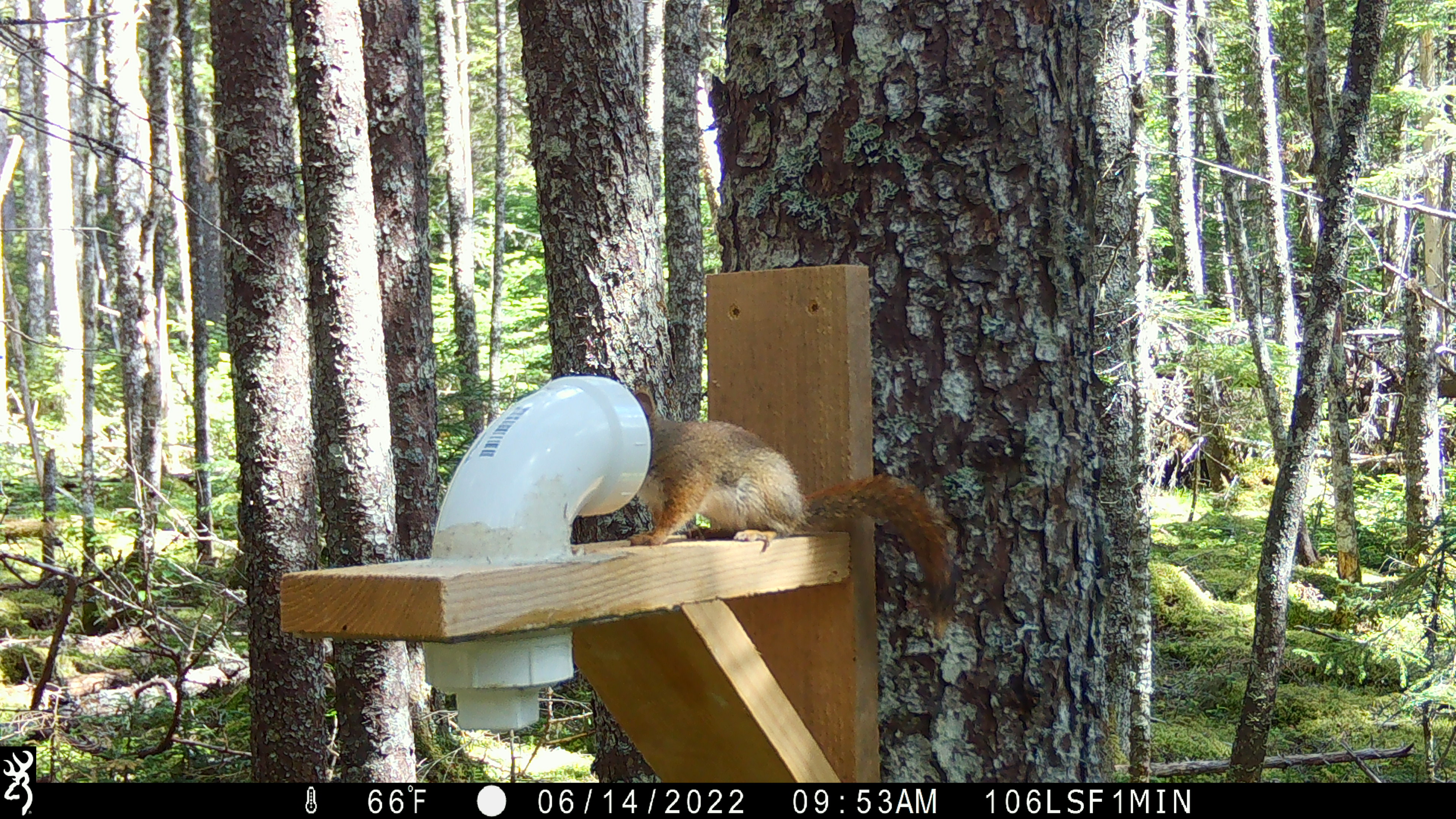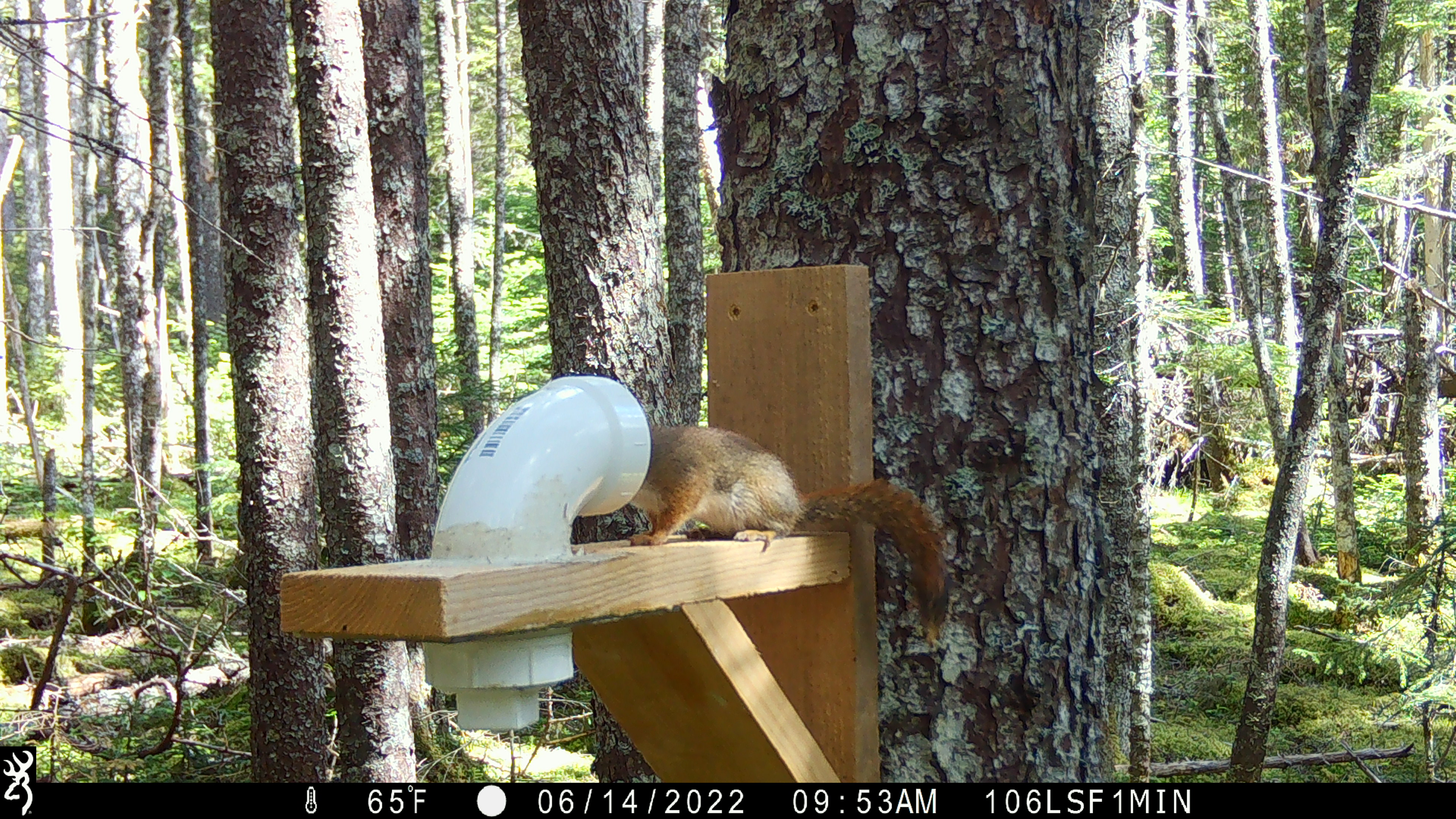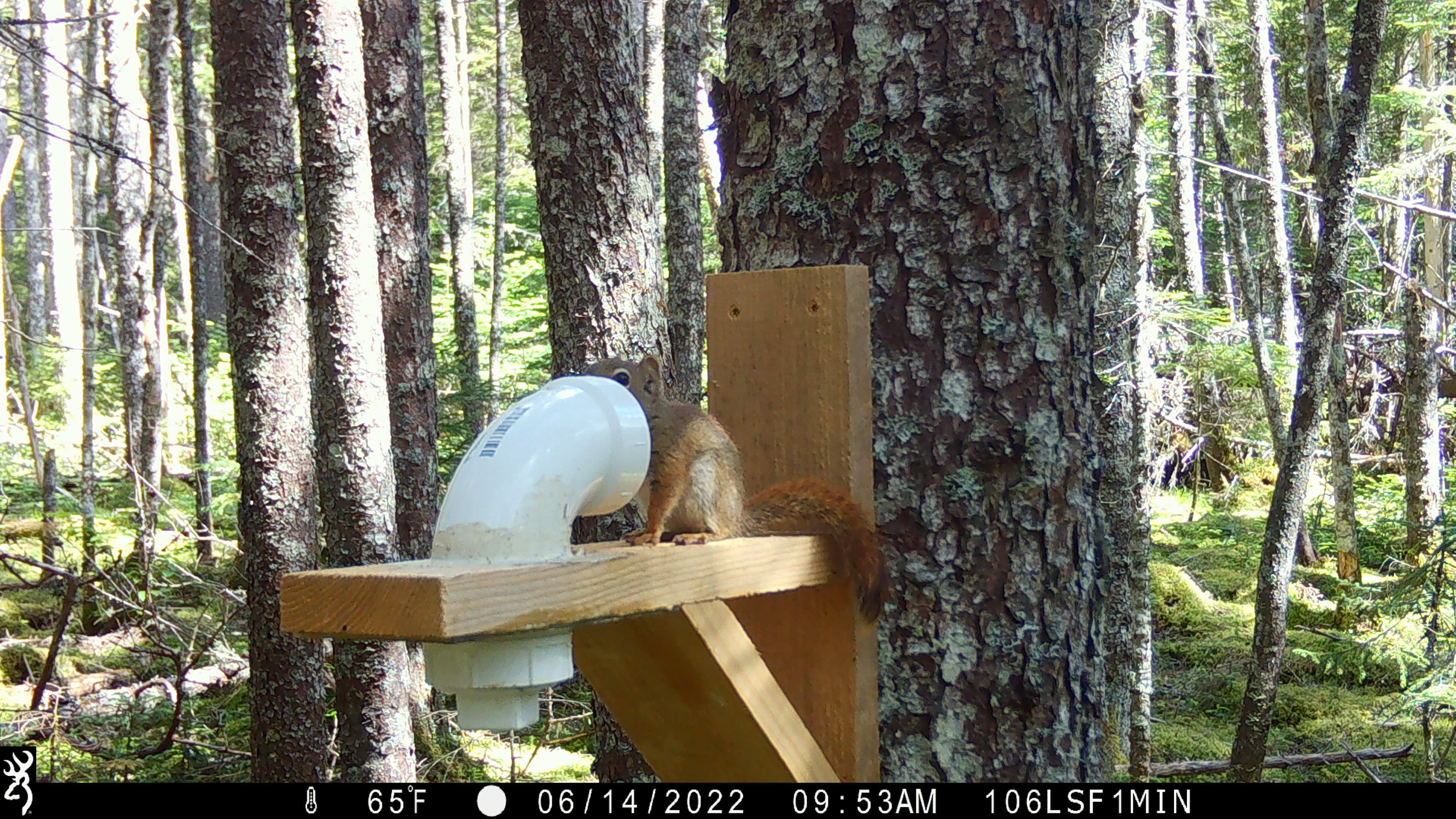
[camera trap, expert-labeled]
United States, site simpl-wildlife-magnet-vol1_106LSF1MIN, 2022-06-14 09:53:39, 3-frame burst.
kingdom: Animalia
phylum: Chordata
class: Mammalia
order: Rodentia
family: Sciuridae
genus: Tamiasciurus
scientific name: Tamiasciurus hudsonicus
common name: red squirrel